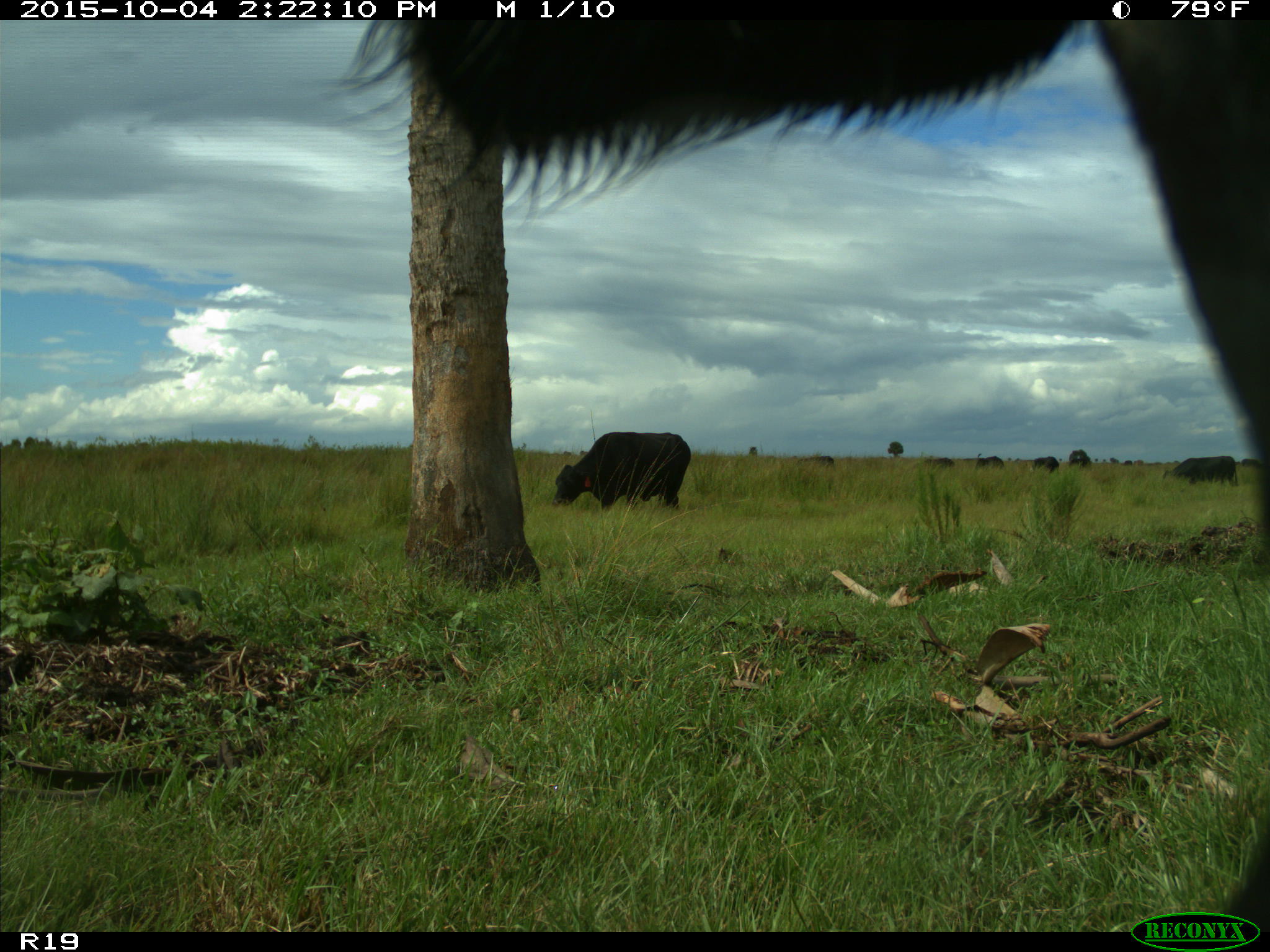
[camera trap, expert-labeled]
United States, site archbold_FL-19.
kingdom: Animalia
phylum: Chordata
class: Mammalia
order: Artiodactyla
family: Bovidae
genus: Bos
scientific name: Bos taurus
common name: domestic cow